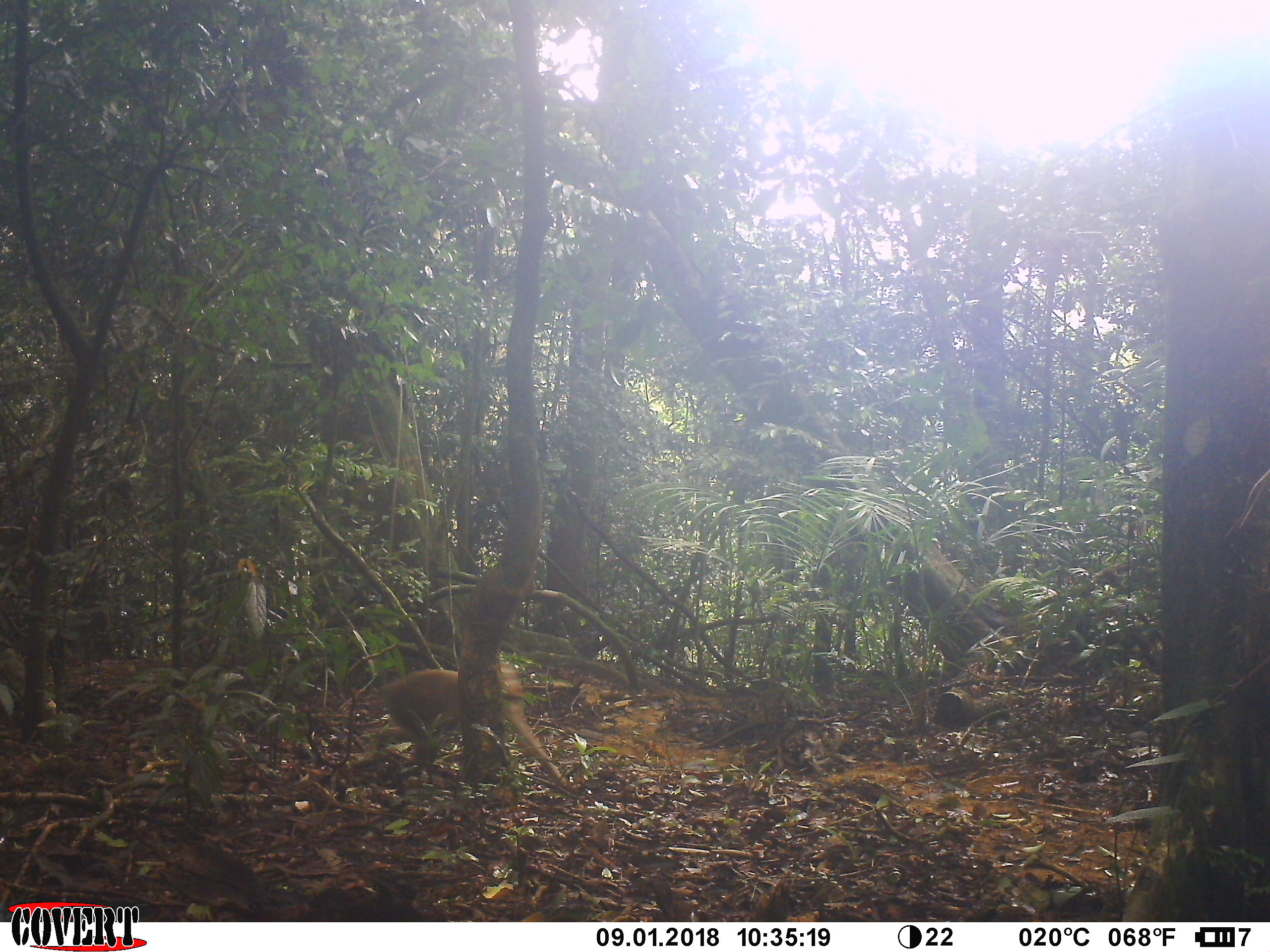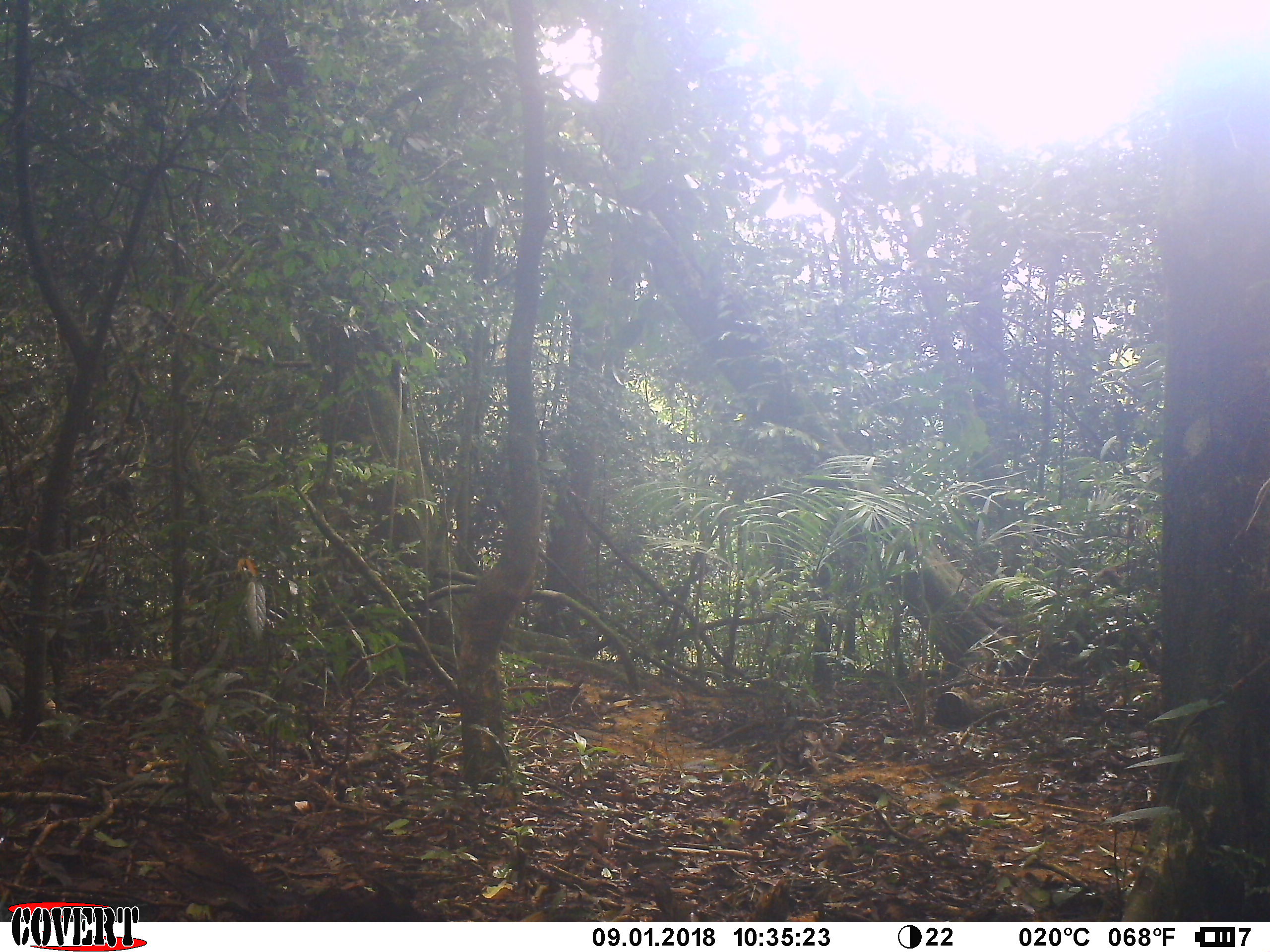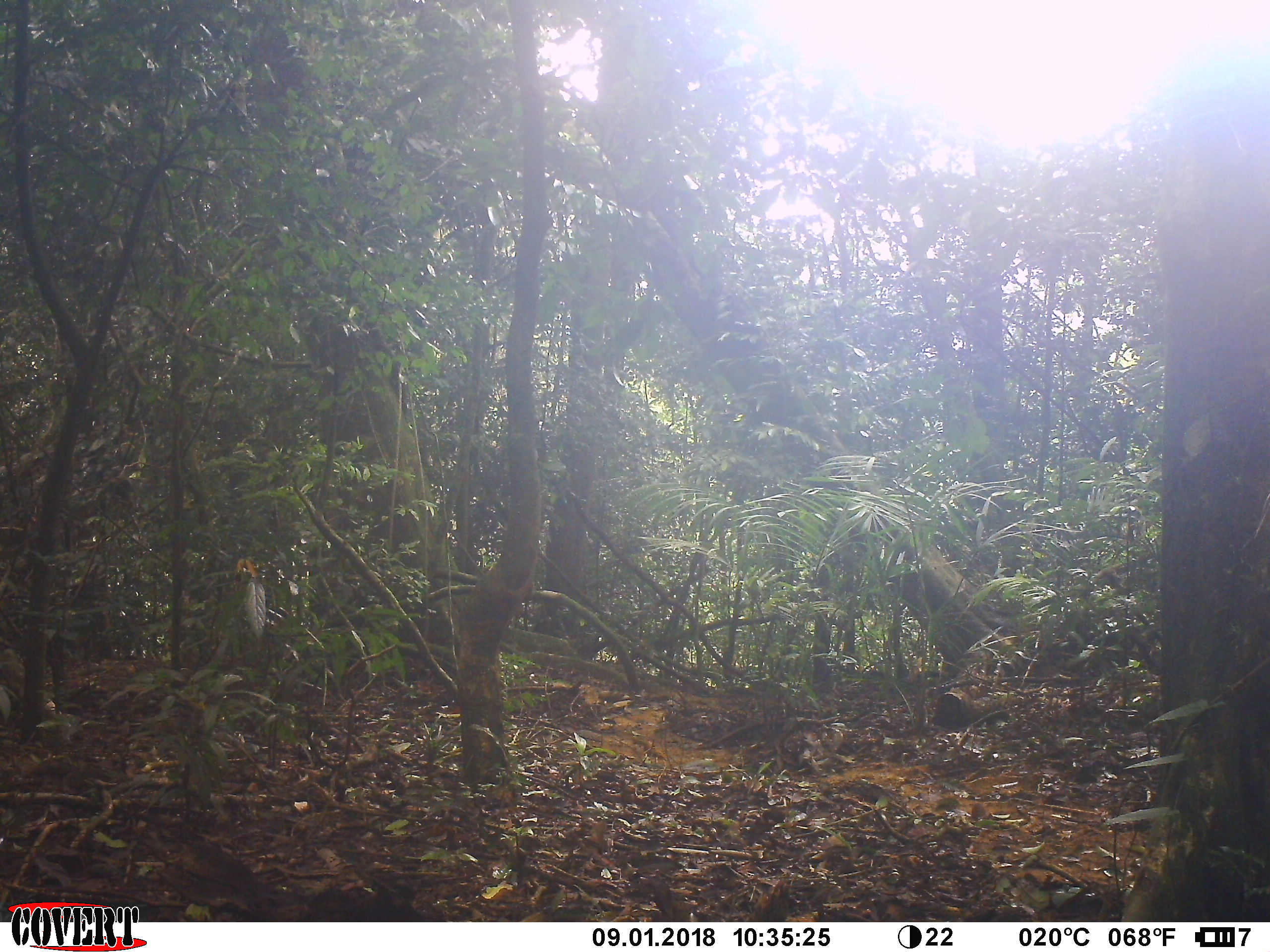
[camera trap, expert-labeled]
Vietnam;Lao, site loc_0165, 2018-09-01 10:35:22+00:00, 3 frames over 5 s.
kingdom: Animalia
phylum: Chordata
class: Mammalia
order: Primates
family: Cercopithecidae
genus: Macaca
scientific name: Macaca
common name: macaque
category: unidentified macaque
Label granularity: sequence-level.